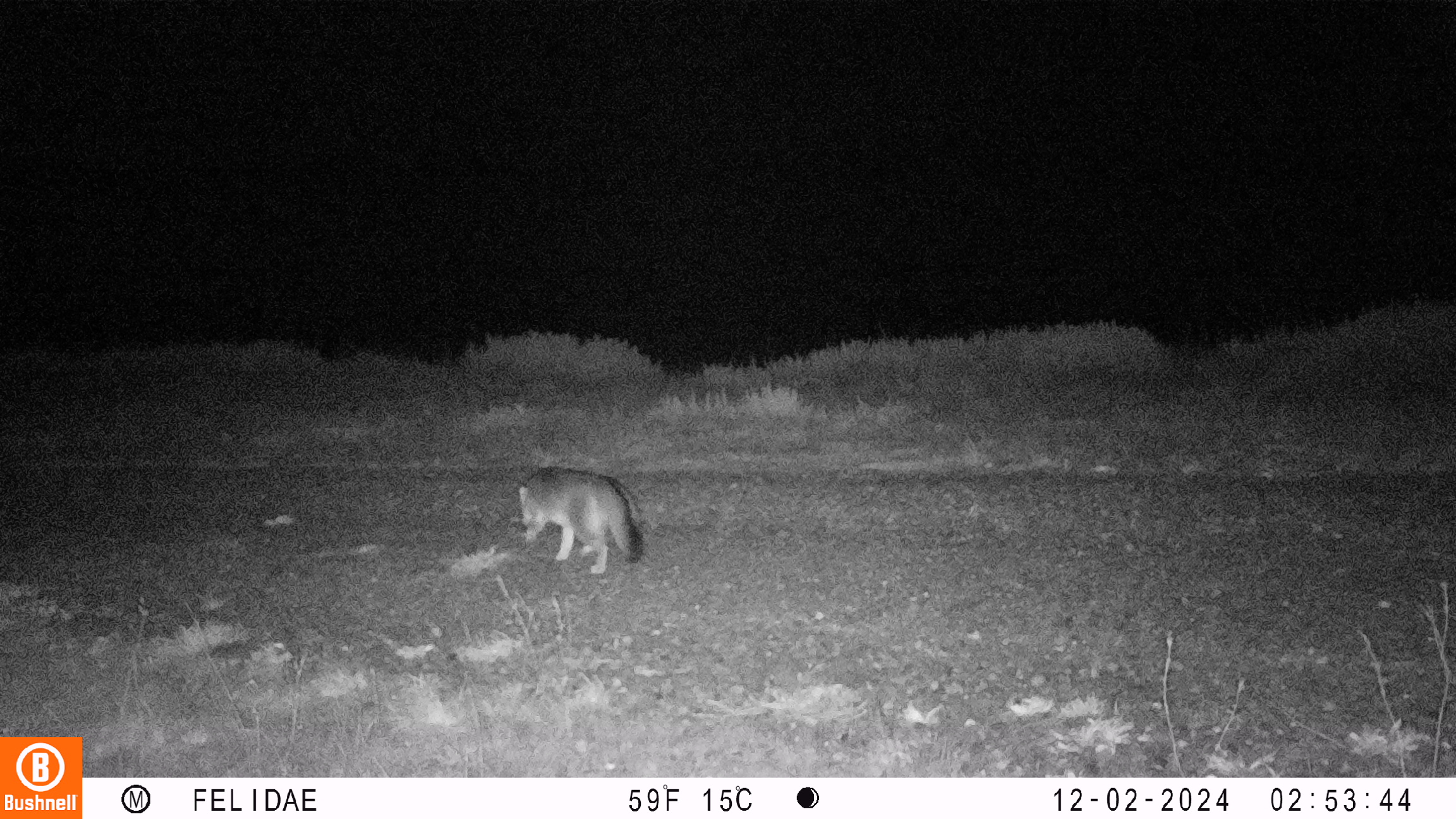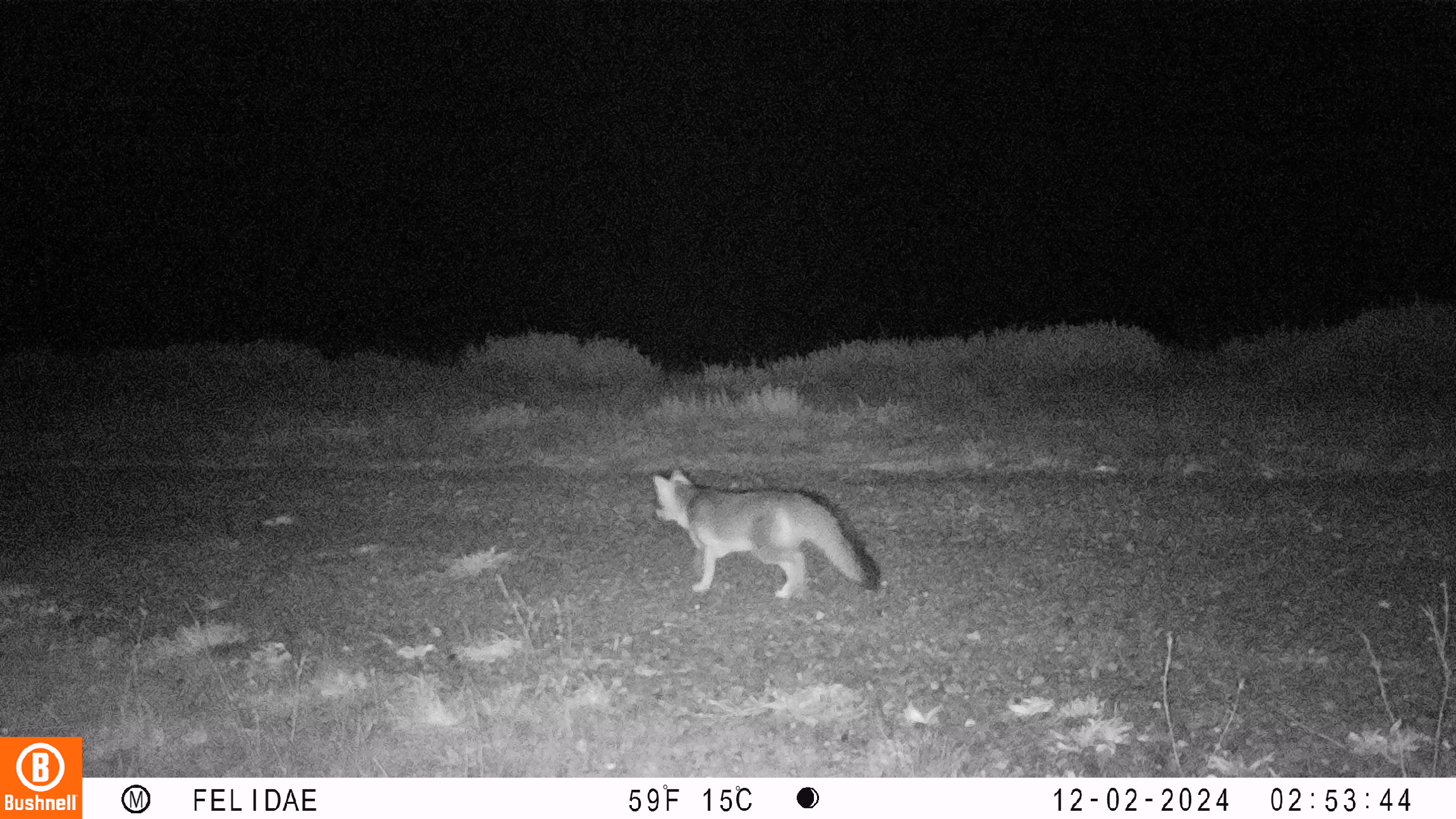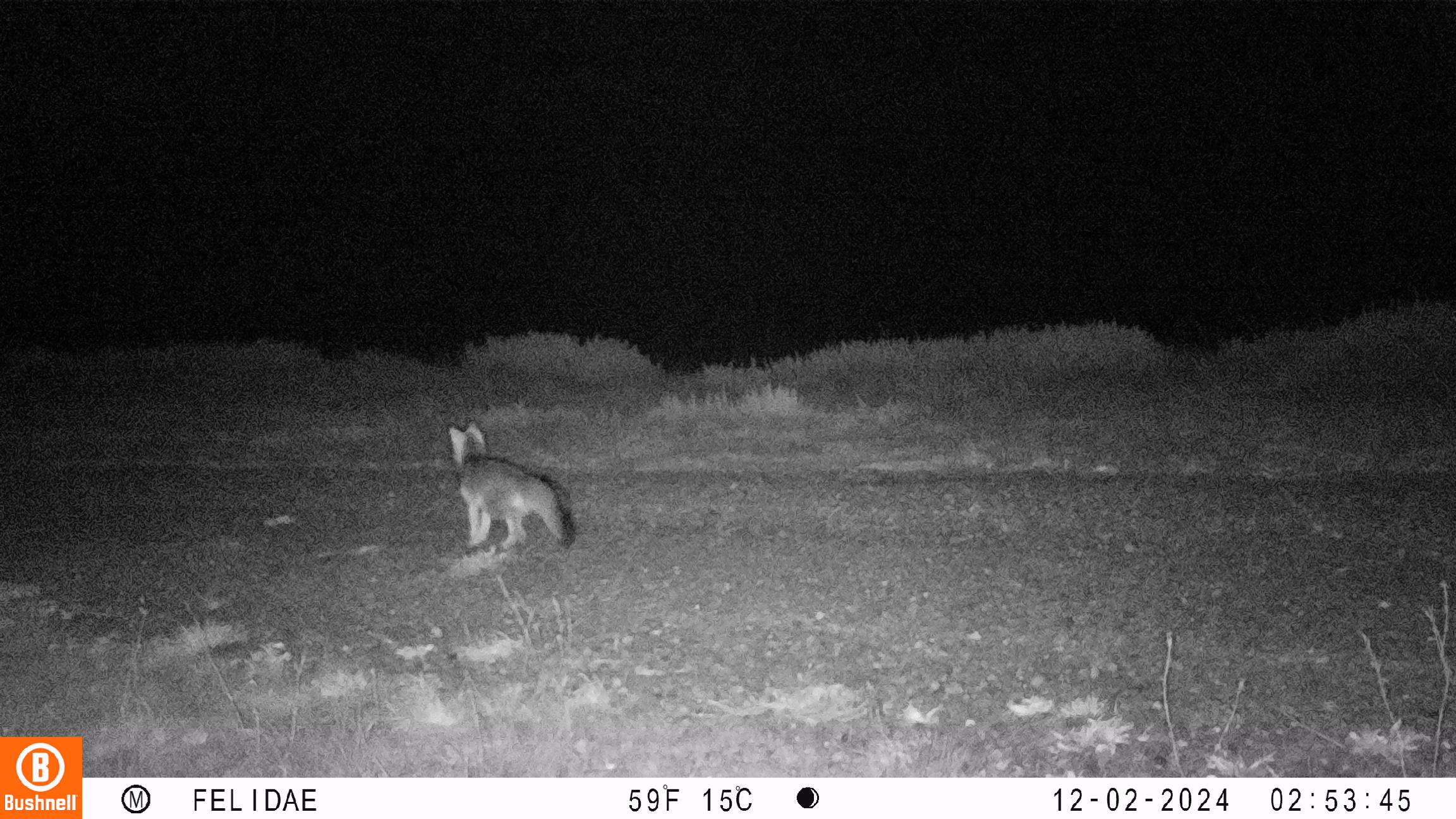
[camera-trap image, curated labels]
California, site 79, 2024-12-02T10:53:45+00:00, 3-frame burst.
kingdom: Animalia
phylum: Chordata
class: Mammalia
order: Carnivora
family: Canidae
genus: Urocyon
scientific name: Urocyon cinereoargenteus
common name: gray fox